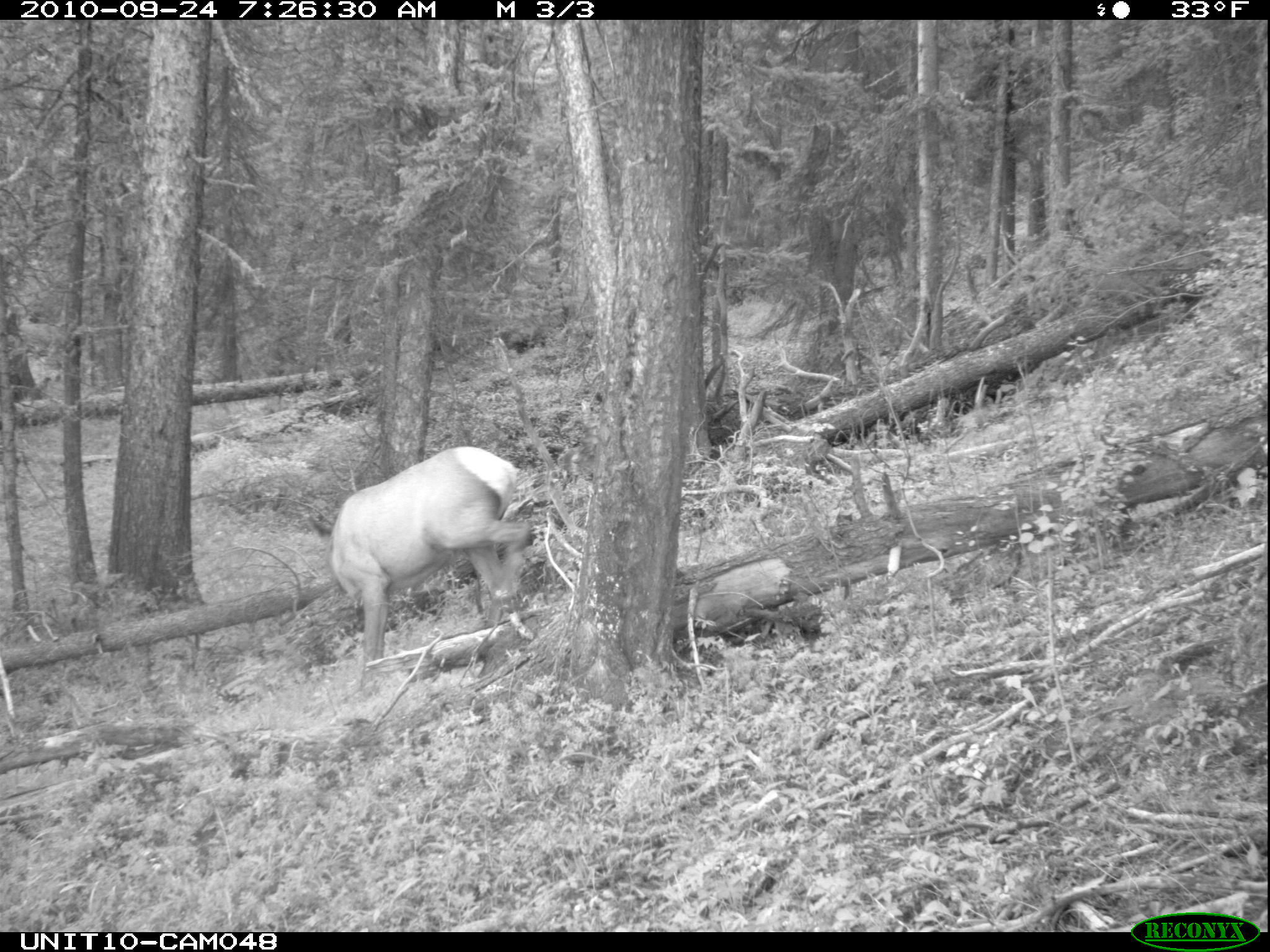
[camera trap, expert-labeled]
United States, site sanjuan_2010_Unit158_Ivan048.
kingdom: Animalia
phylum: Chordata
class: Mammalia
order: Artiodactyla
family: Cervidae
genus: Cervus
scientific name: Cervus elaphus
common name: red deer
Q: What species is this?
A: Cervus elaphus (red deer).